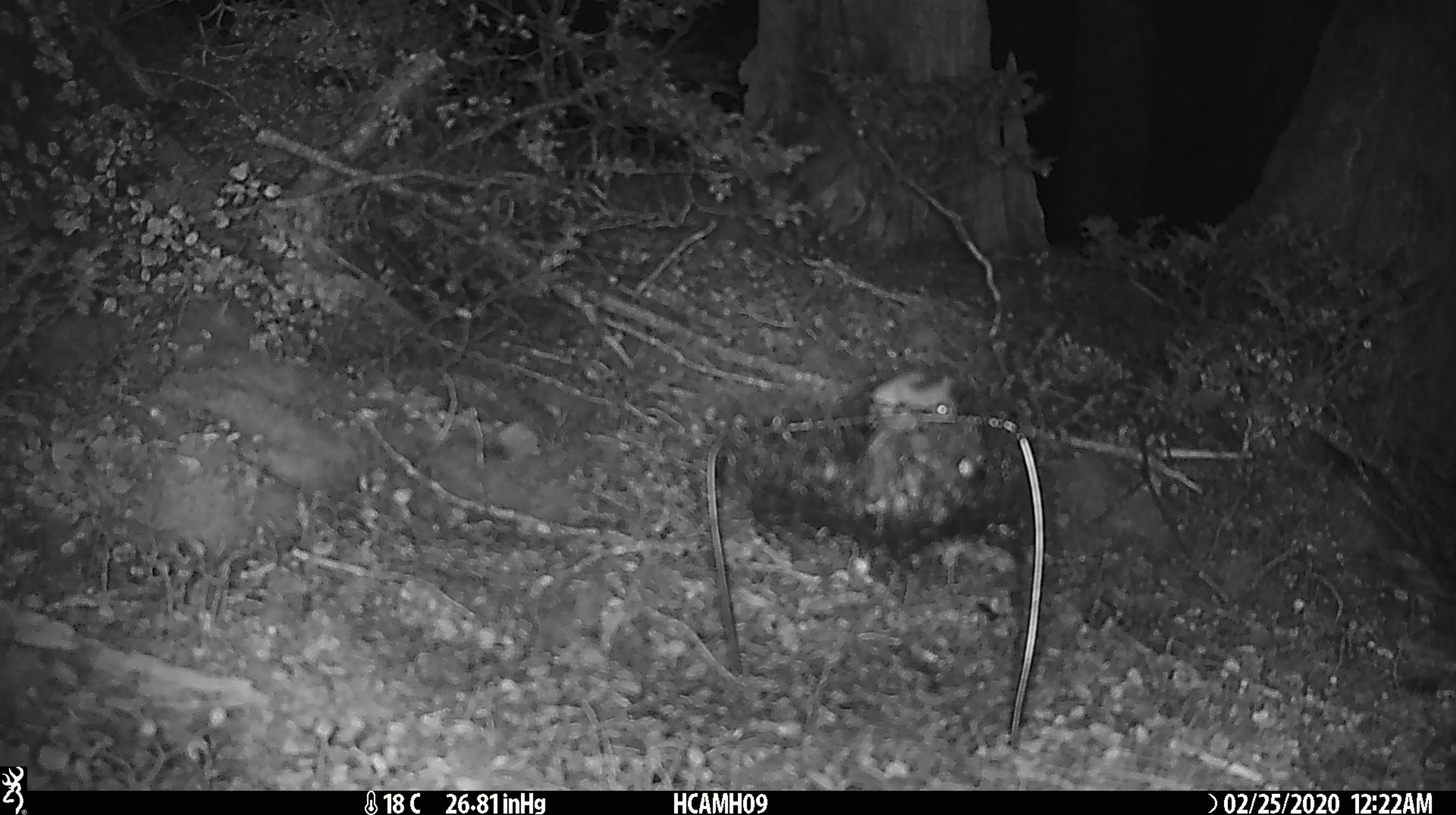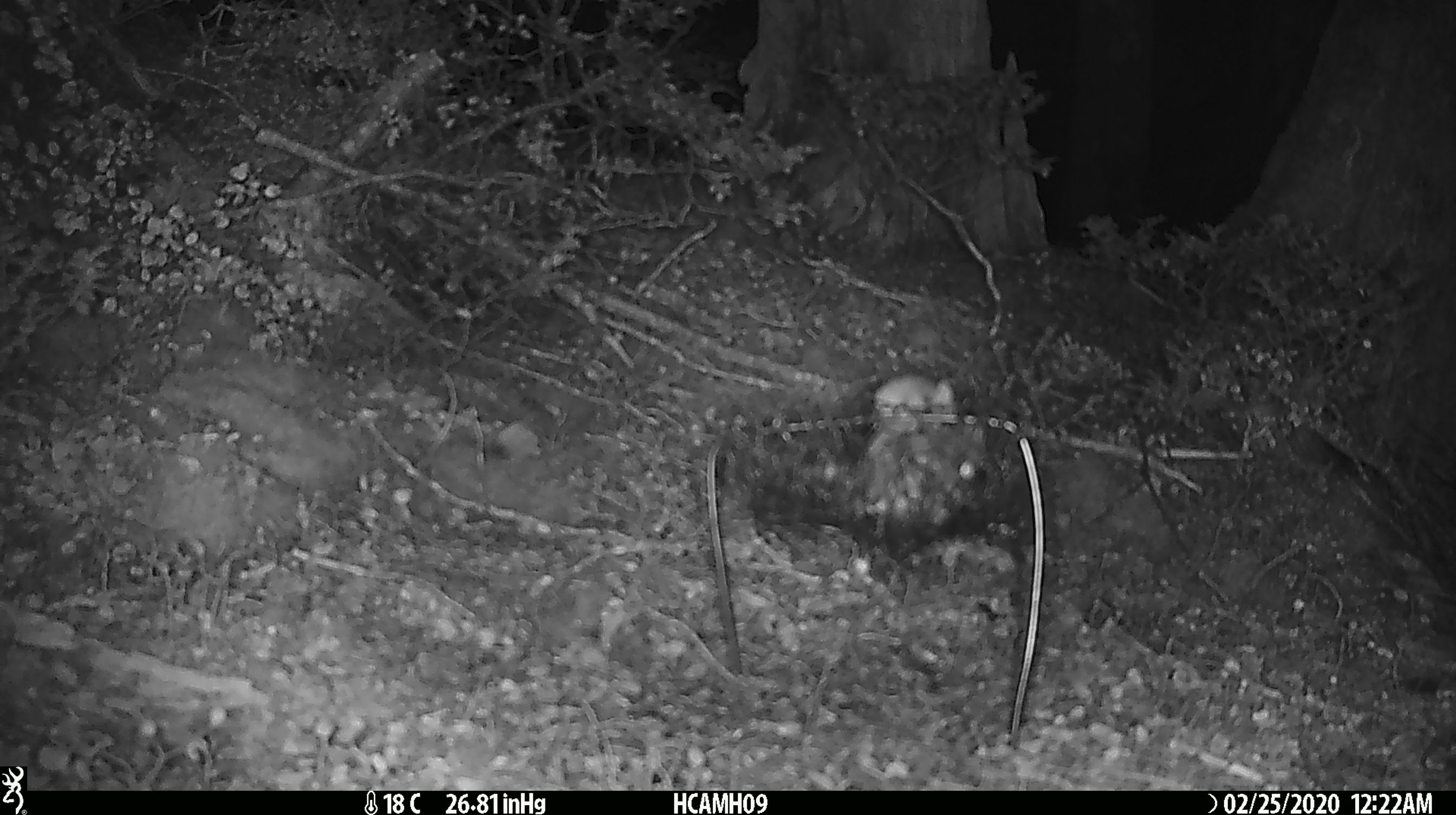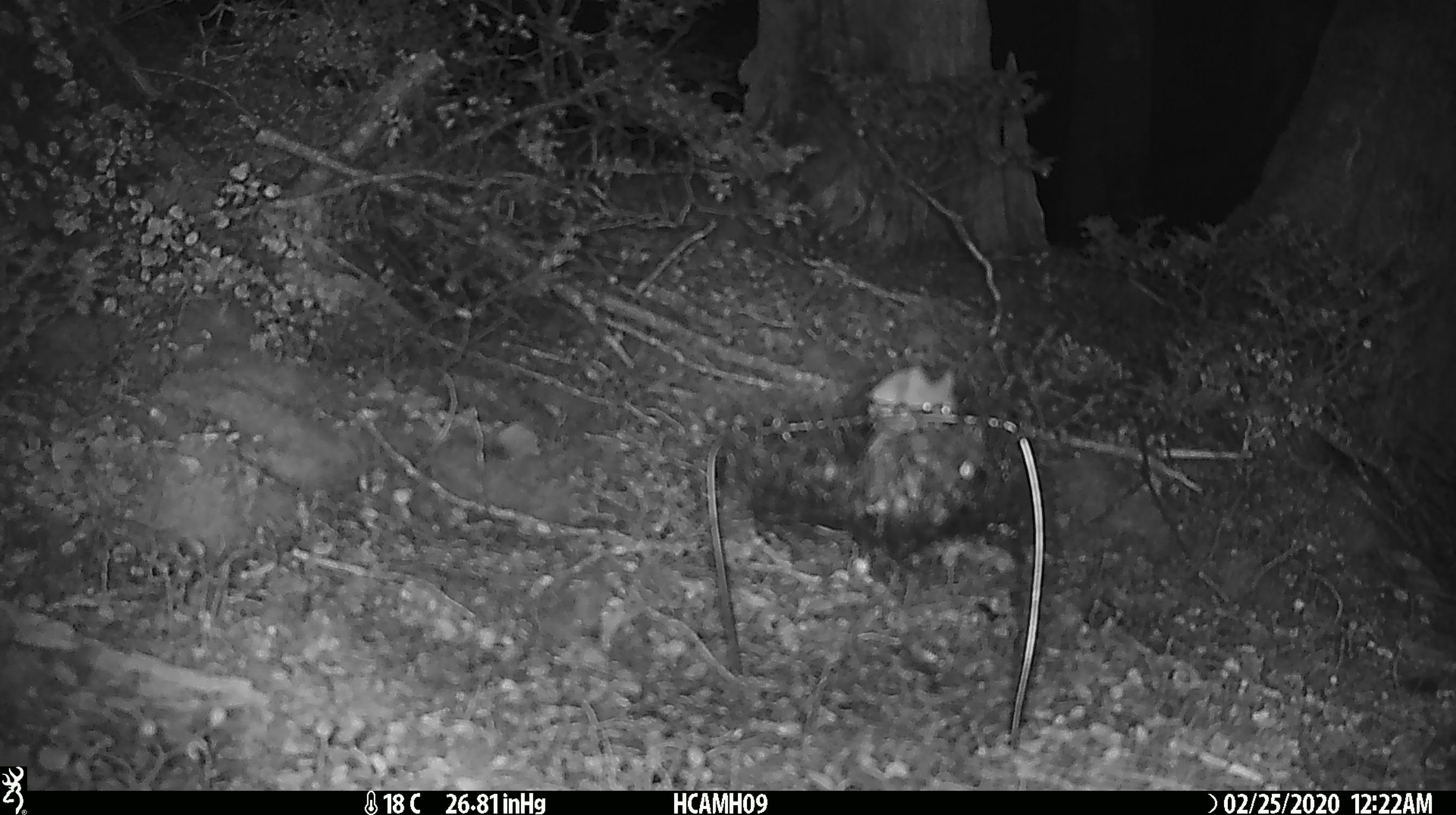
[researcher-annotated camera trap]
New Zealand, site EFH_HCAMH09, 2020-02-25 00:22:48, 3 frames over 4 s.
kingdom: Animalia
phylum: Chordata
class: Mammalia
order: Rodentia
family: Muridae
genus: Mus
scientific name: Mus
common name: mouse